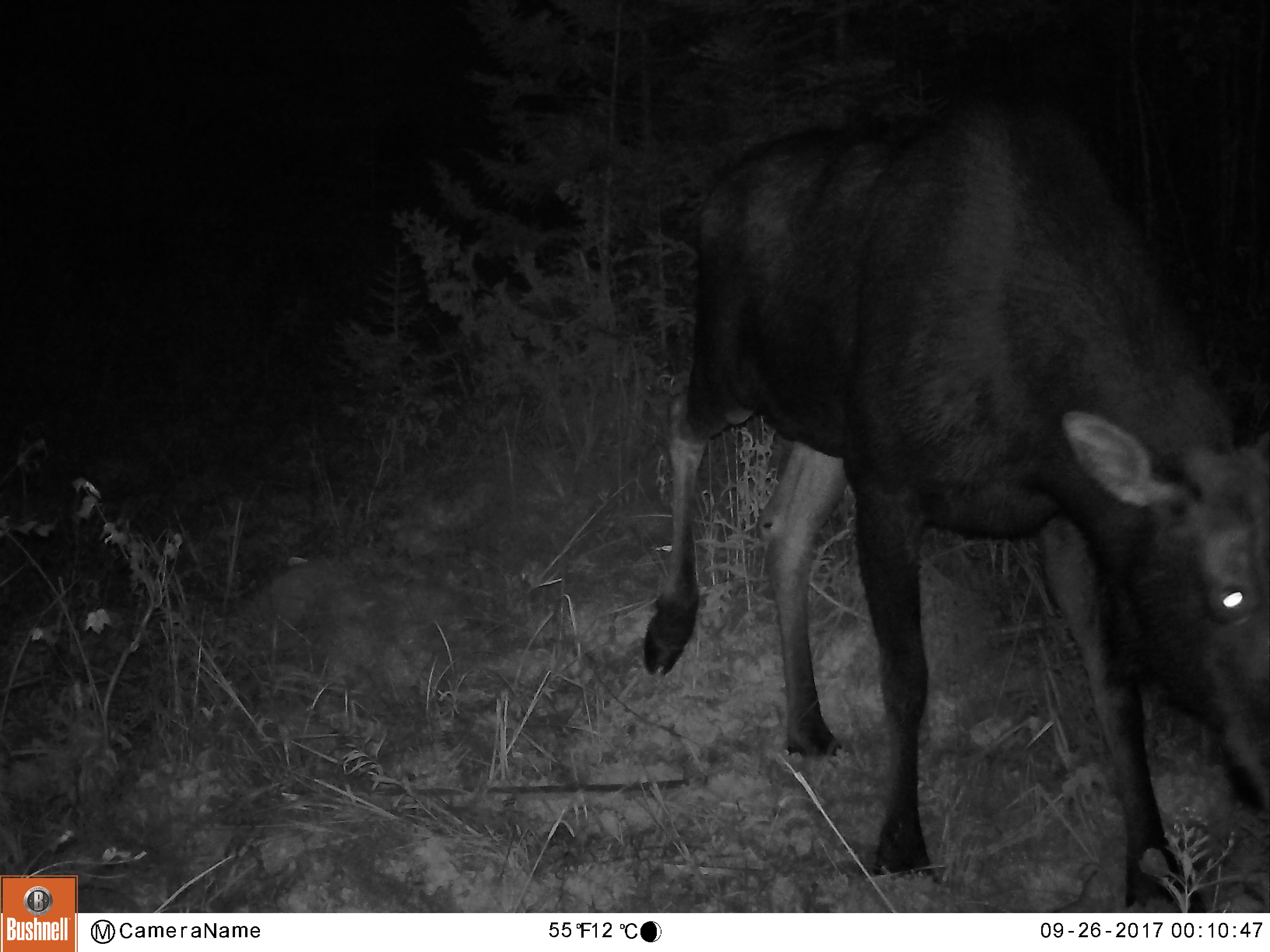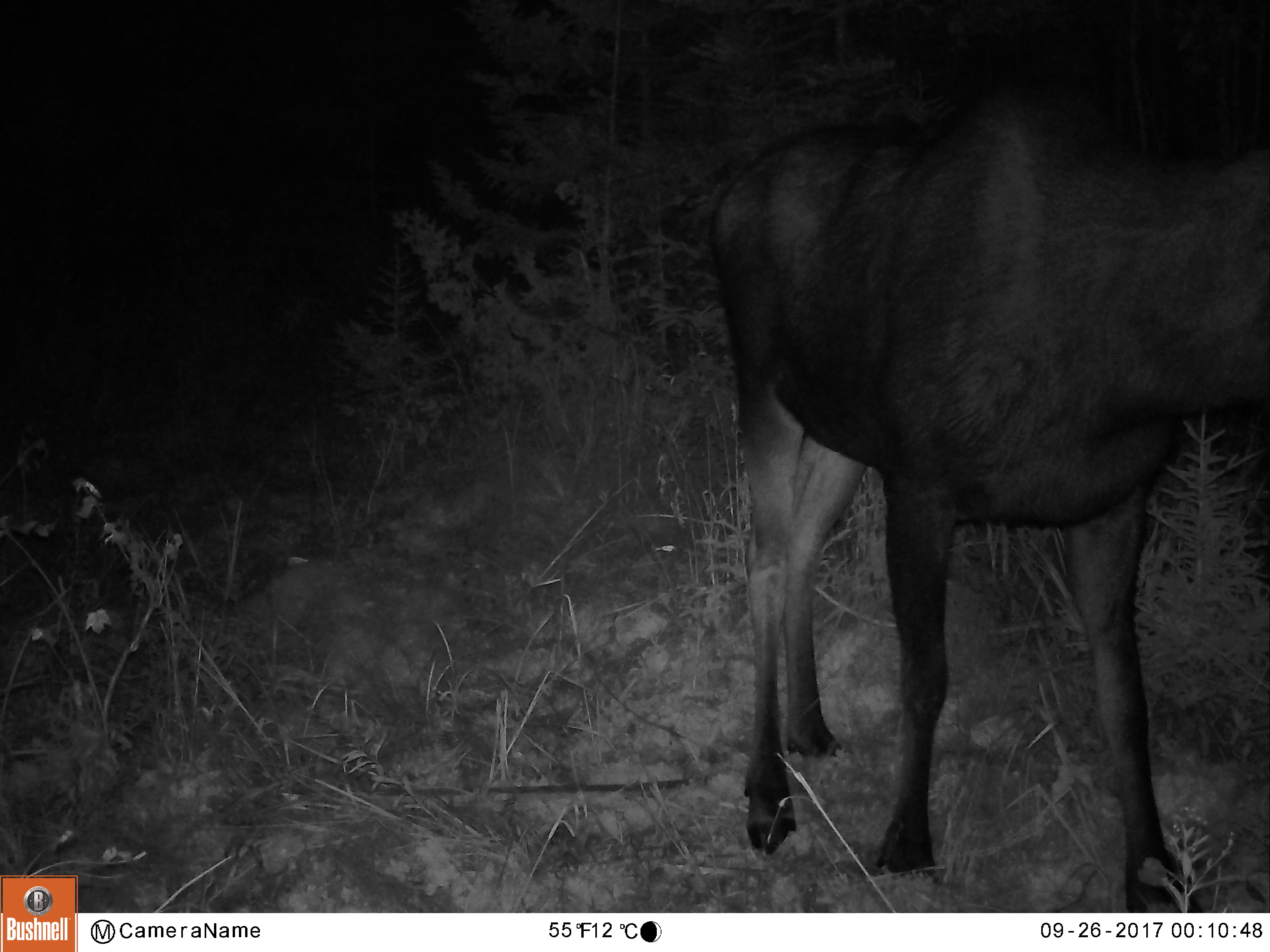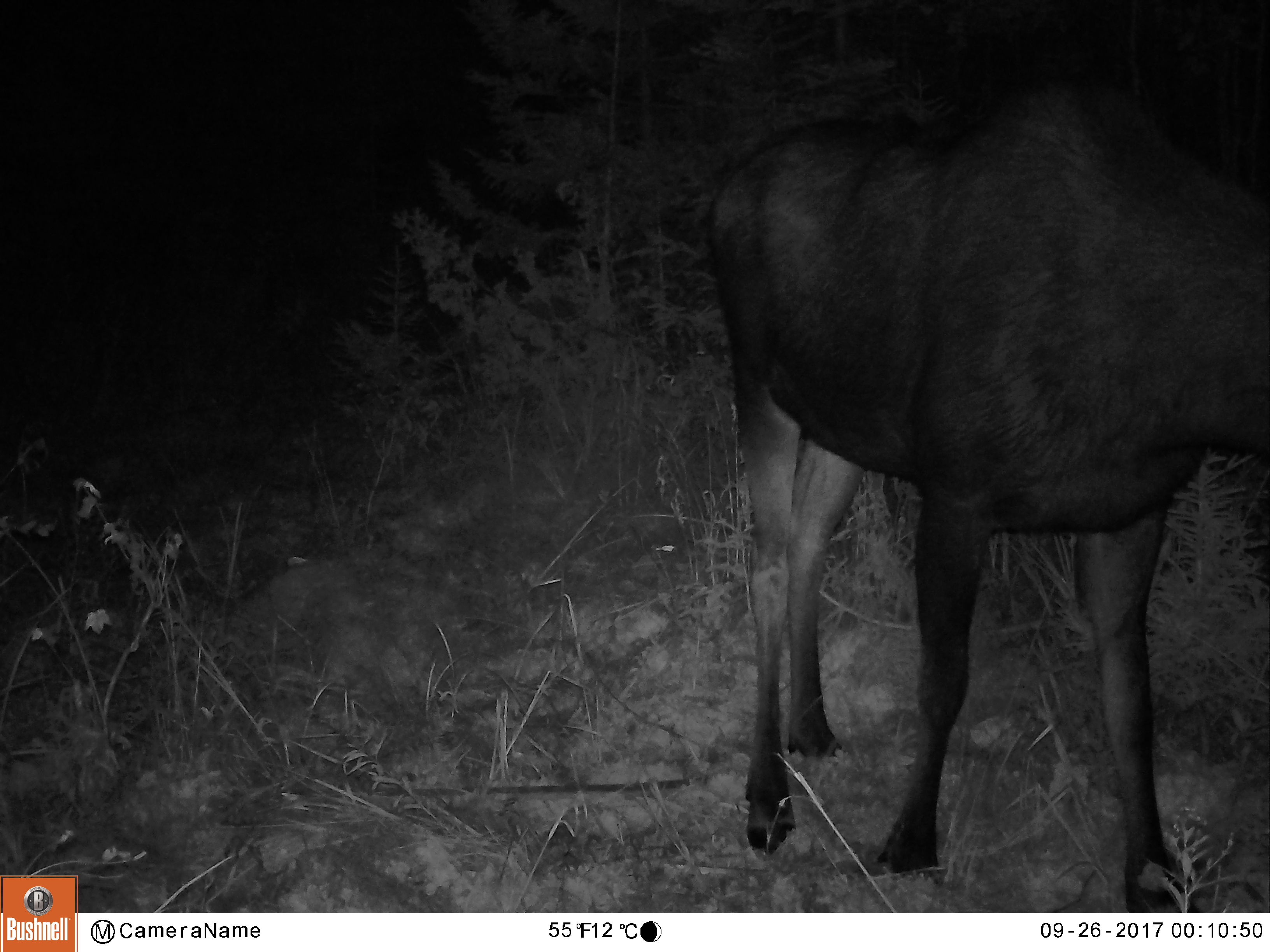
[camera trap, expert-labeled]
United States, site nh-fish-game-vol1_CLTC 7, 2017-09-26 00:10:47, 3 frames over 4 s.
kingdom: Animalia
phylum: Chordata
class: Mammalia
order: Artiodactyla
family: Cervidae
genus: Alces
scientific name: Alces alces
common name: moose